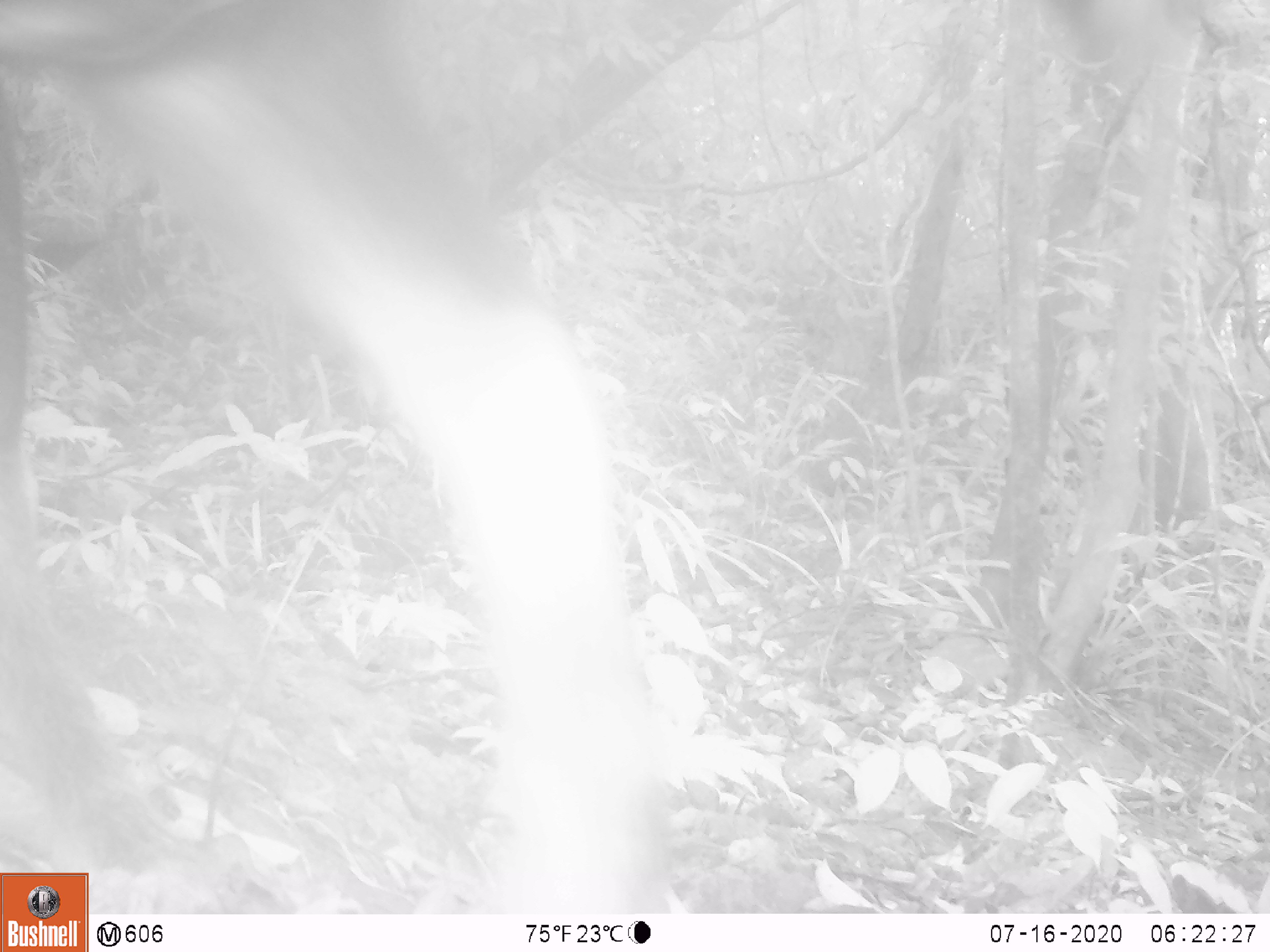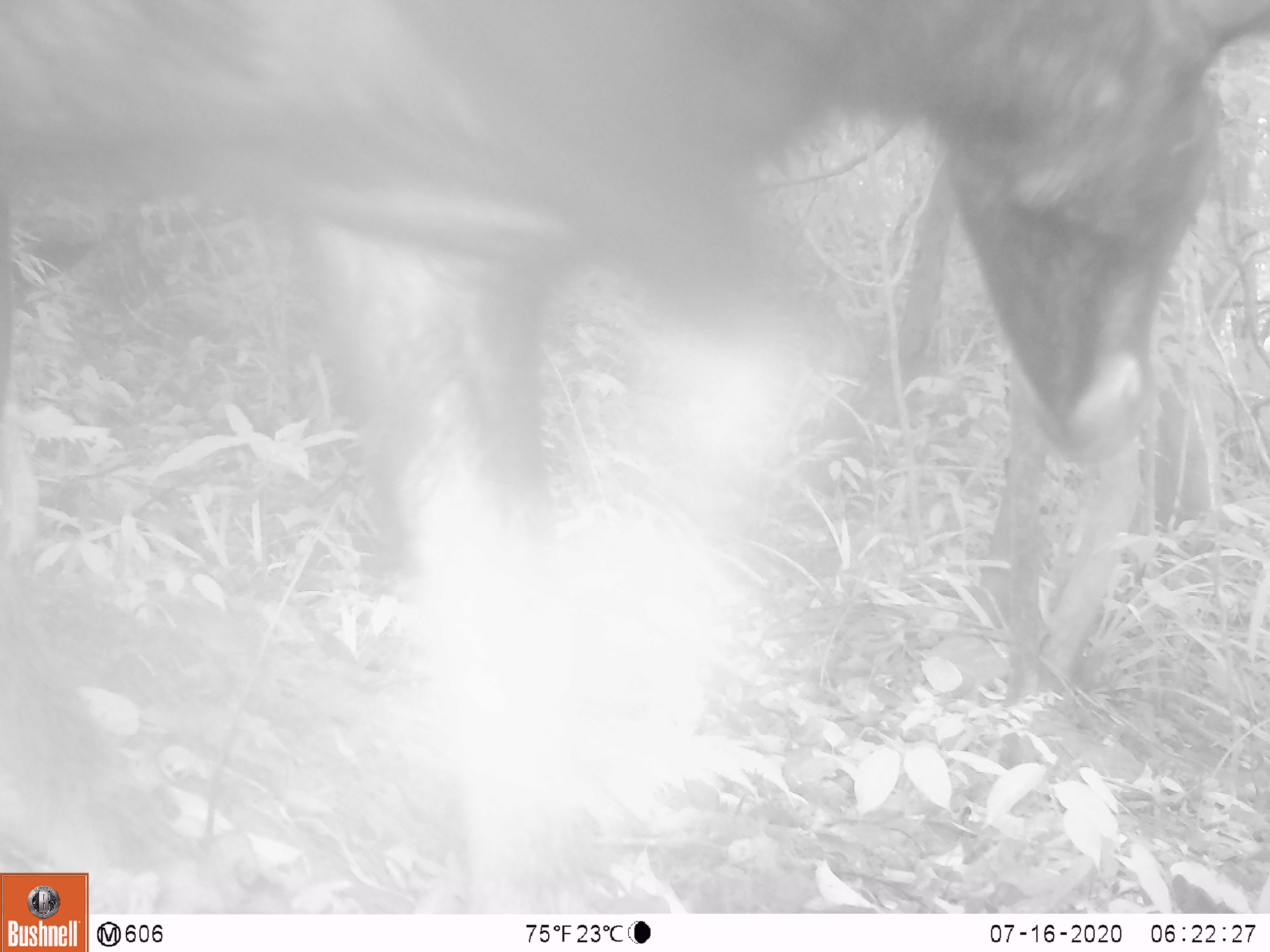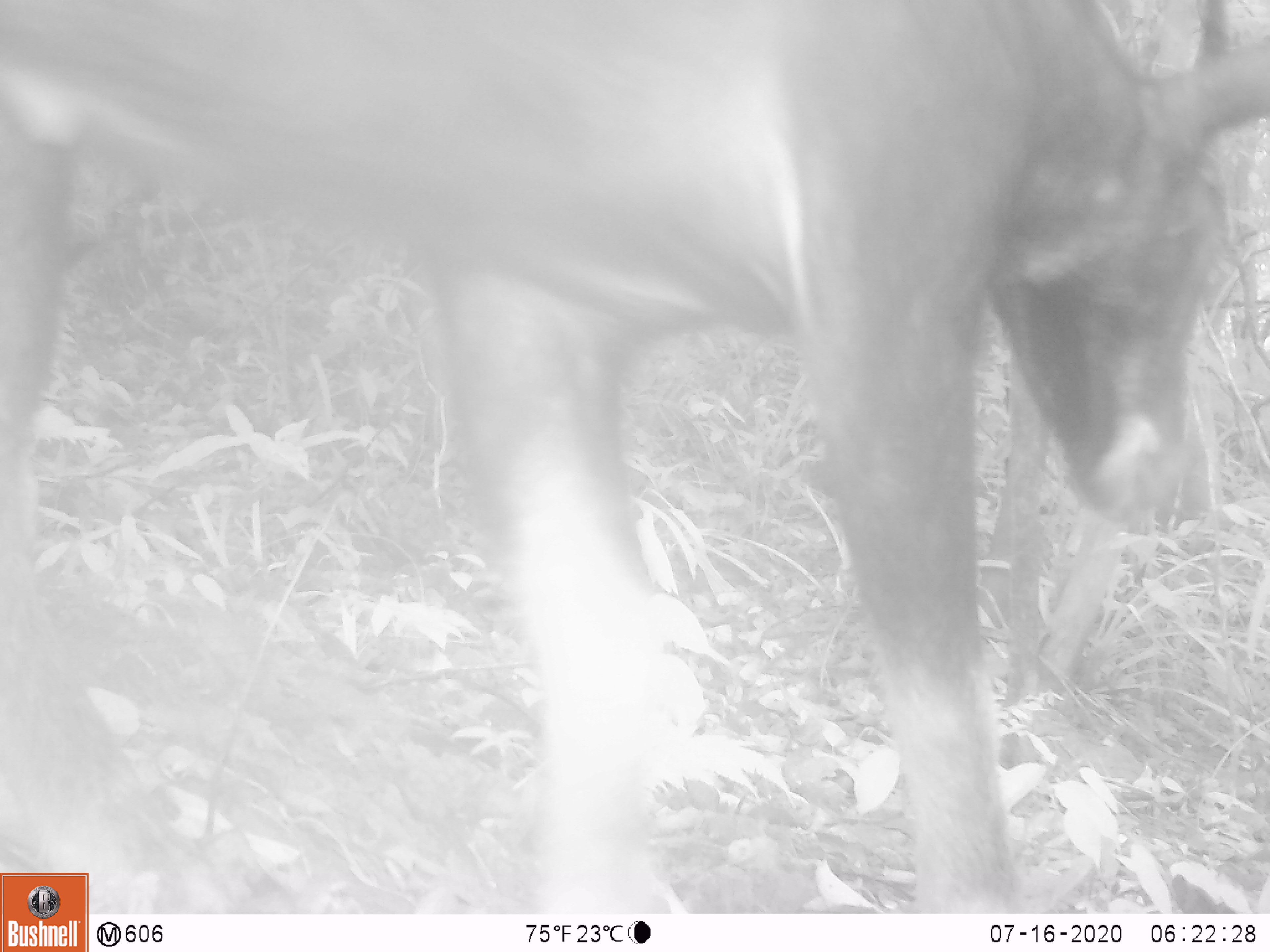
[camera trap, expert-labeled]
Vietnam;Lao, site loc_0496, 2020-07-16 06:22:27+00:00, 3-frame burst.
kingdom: Animalia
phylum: Chordata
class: Mammalia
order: Artiodactyla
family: Bovidae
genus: Capricornis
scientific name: Capricornis sumatraensis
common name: chinese serow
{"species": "chinese serow (Capricornis sumatraensis)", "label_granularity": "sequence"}